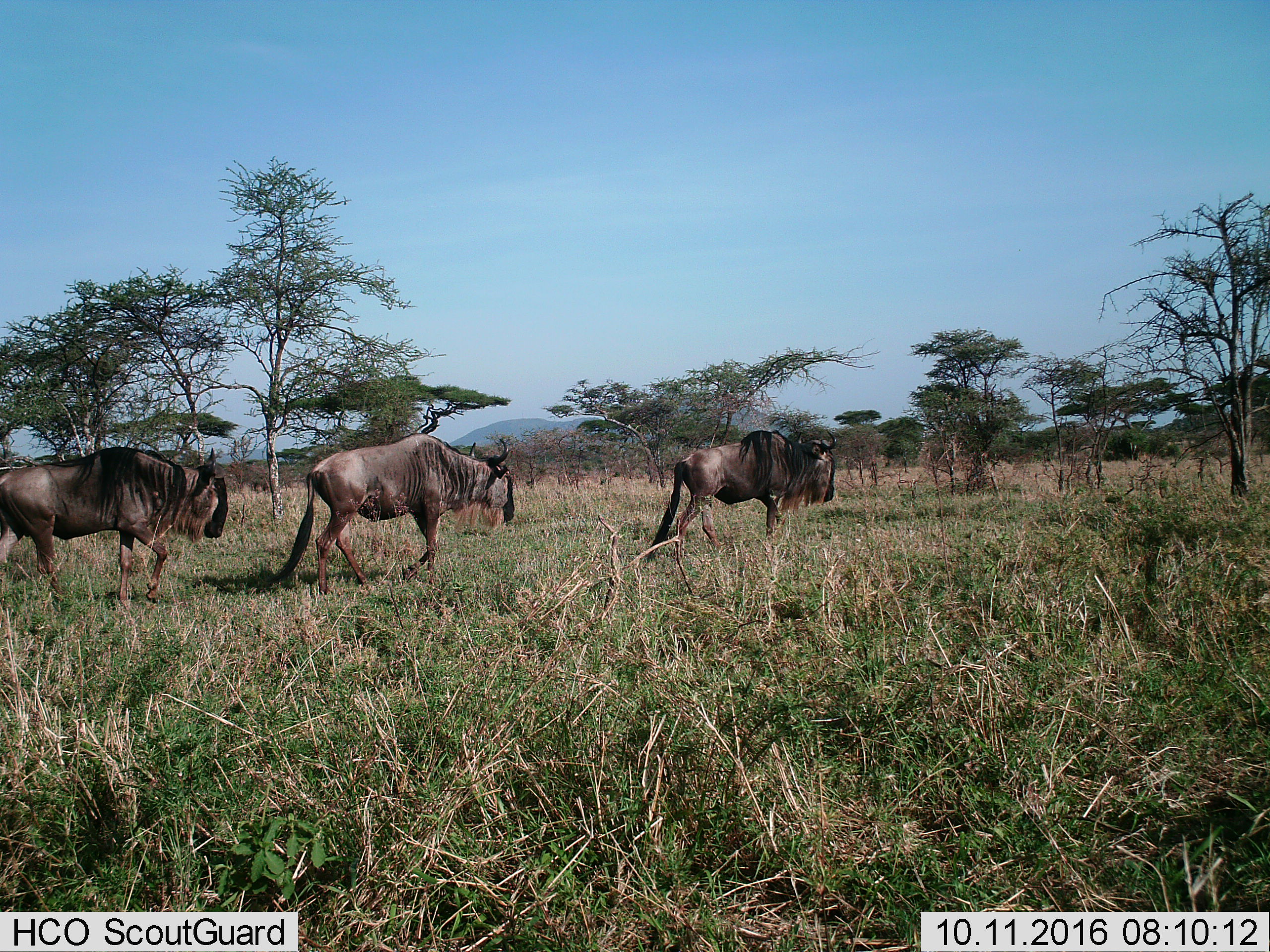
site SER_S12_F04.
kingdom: Animalia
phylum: Chordata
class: Mammalia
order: Artiodactyla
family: Bovidae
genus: Connochaetes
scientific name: Connochaetes taurinus taurinus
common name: blue wildebeest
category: wildebeestblue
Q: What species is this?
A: Wildebeestblue (blue wildebeest) (Connochaetes taurinus taurinus).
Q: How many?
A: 3.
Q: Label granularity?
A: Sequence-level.